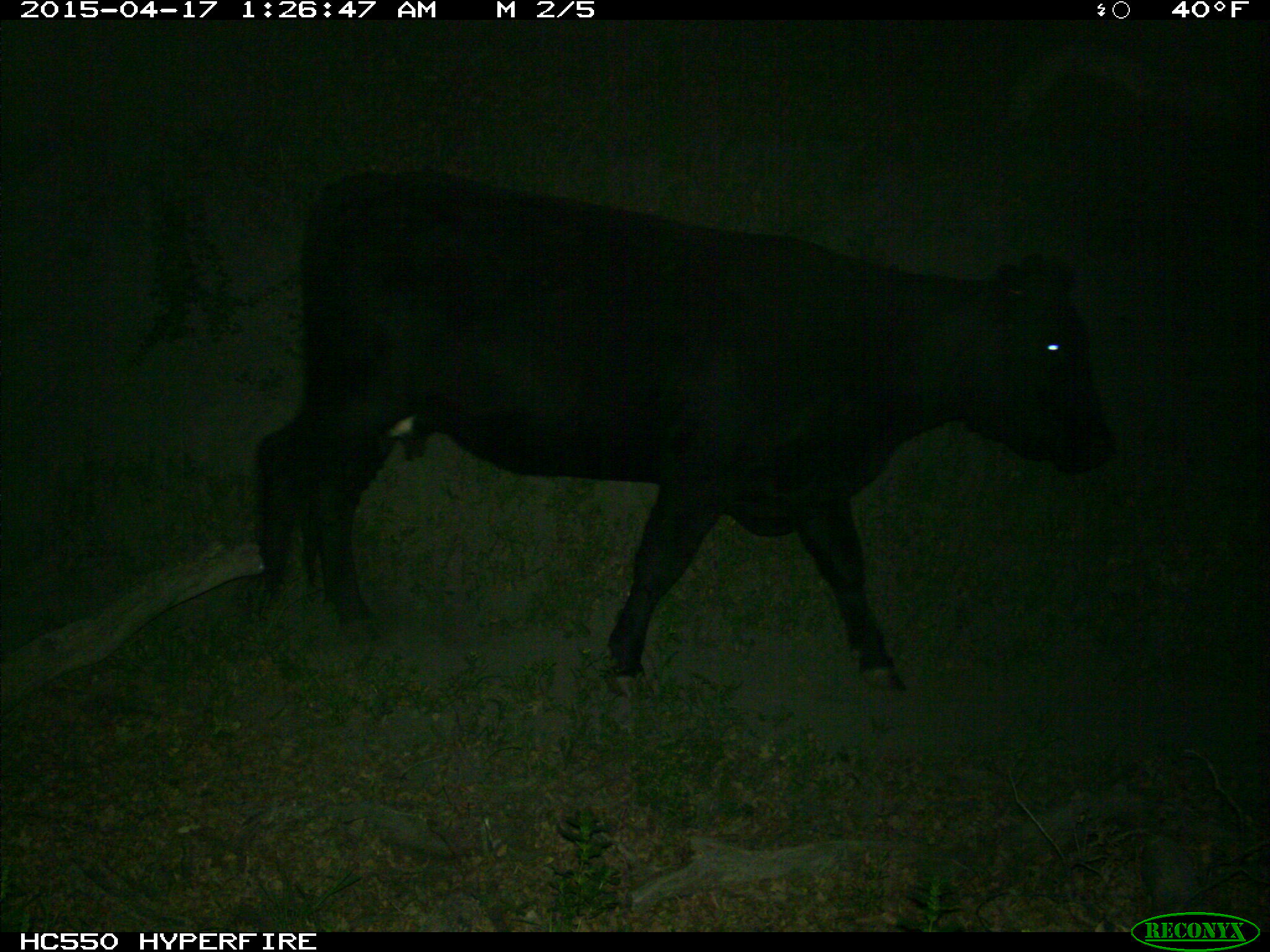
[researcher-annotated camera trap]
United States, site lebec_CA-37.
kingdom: Animalia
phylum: Chordata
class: Mammalia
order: Artiodactyla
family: Bovidae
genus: Bos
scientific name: Bos taurus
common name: domestic cow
Bos taurus (domestic cow).